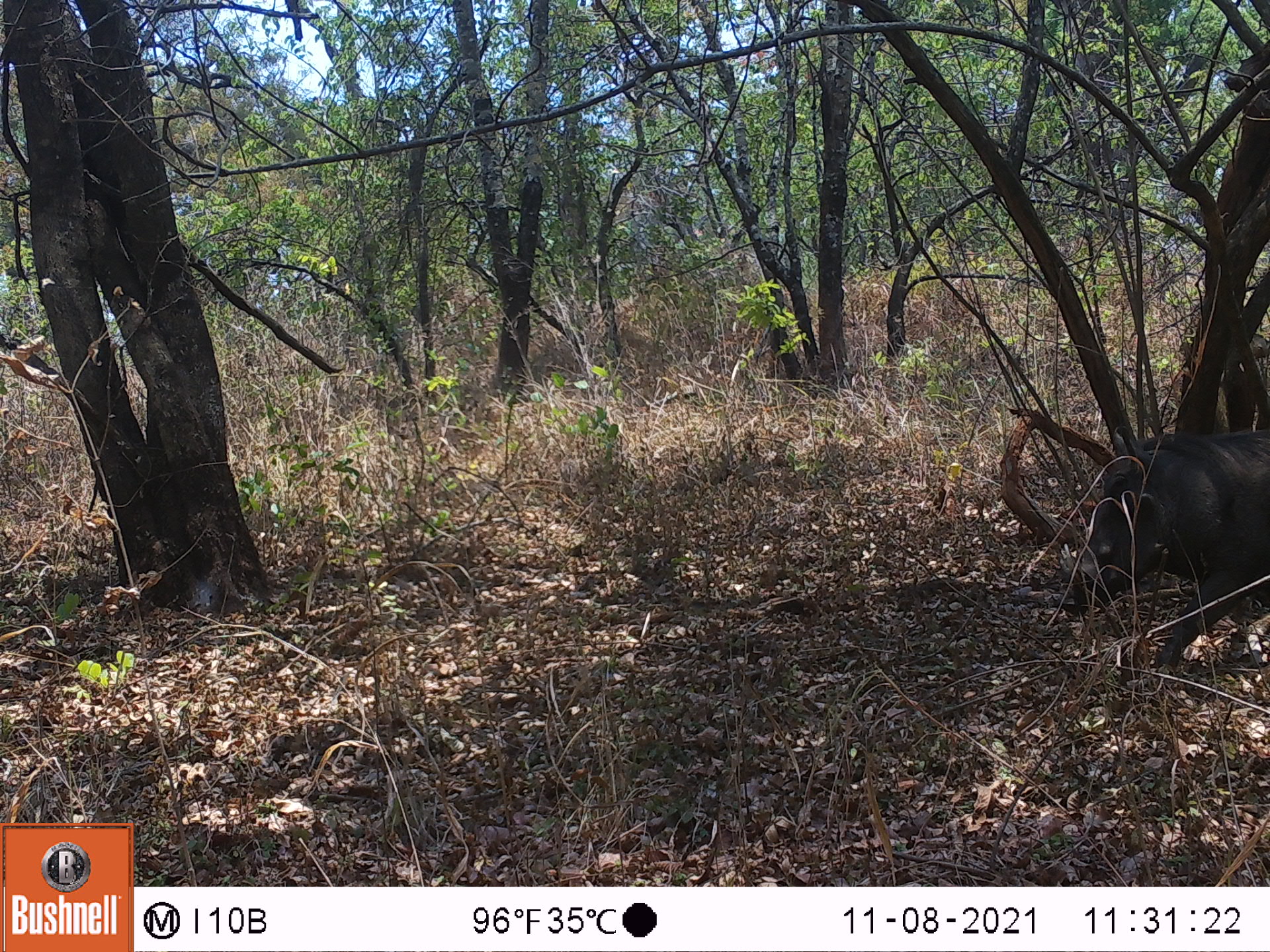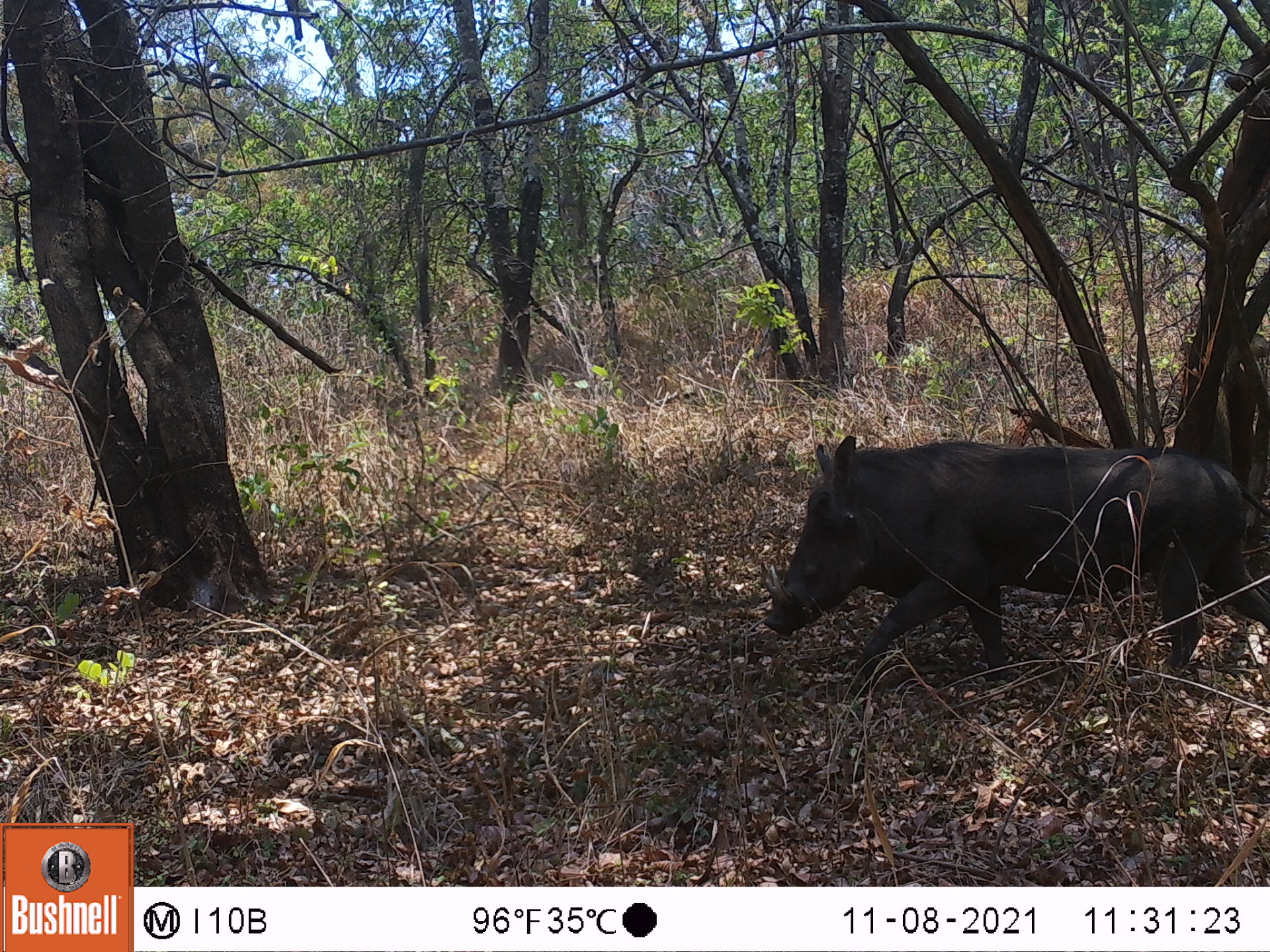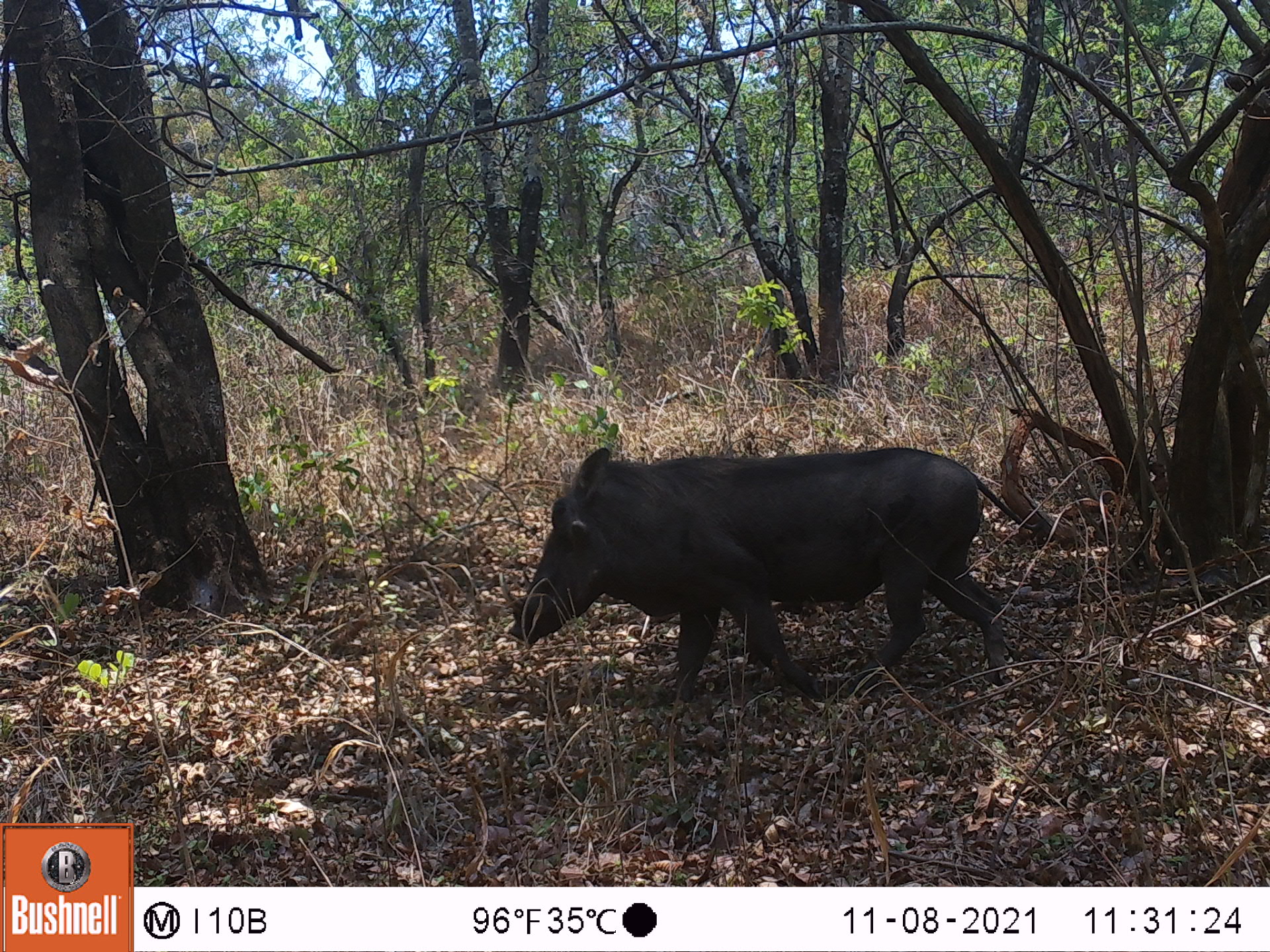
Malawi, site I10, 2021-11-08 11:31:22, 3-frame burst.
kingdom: Animalia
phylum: Chordata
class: Mammalia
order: Artiodactyla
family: Suidae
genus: Phacochoerus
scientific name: Phacochoerus africanus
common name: common warthog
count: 1